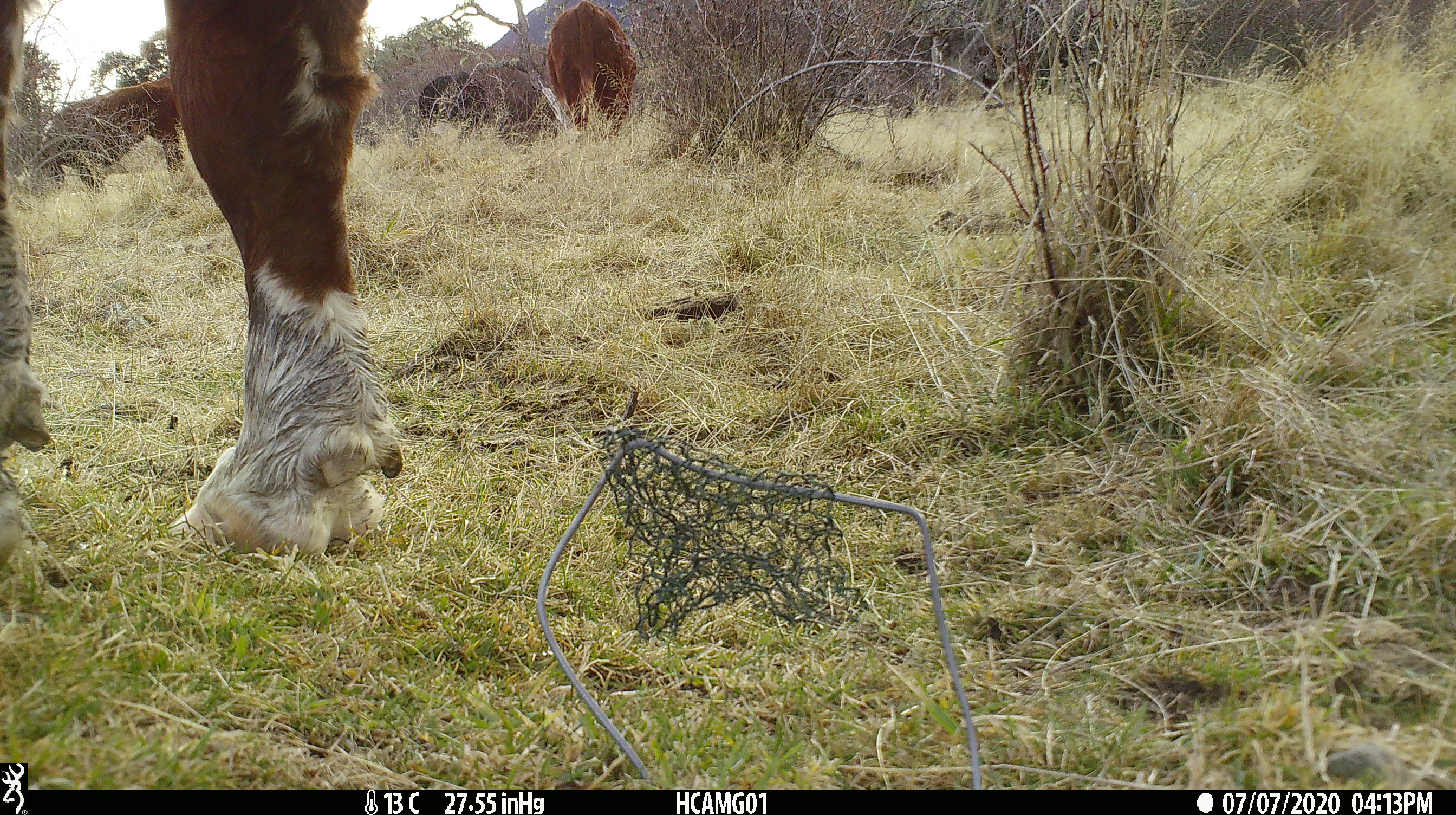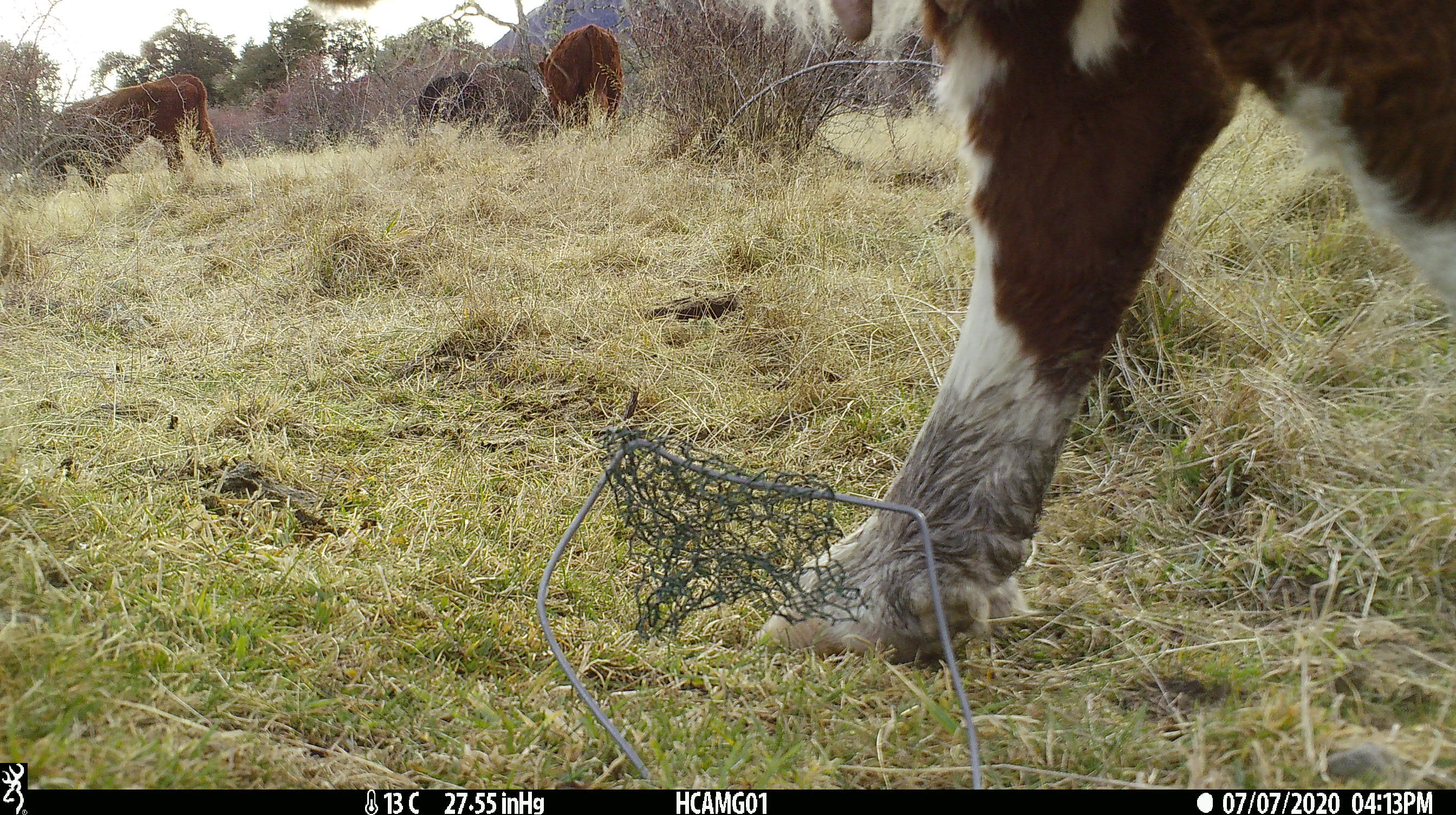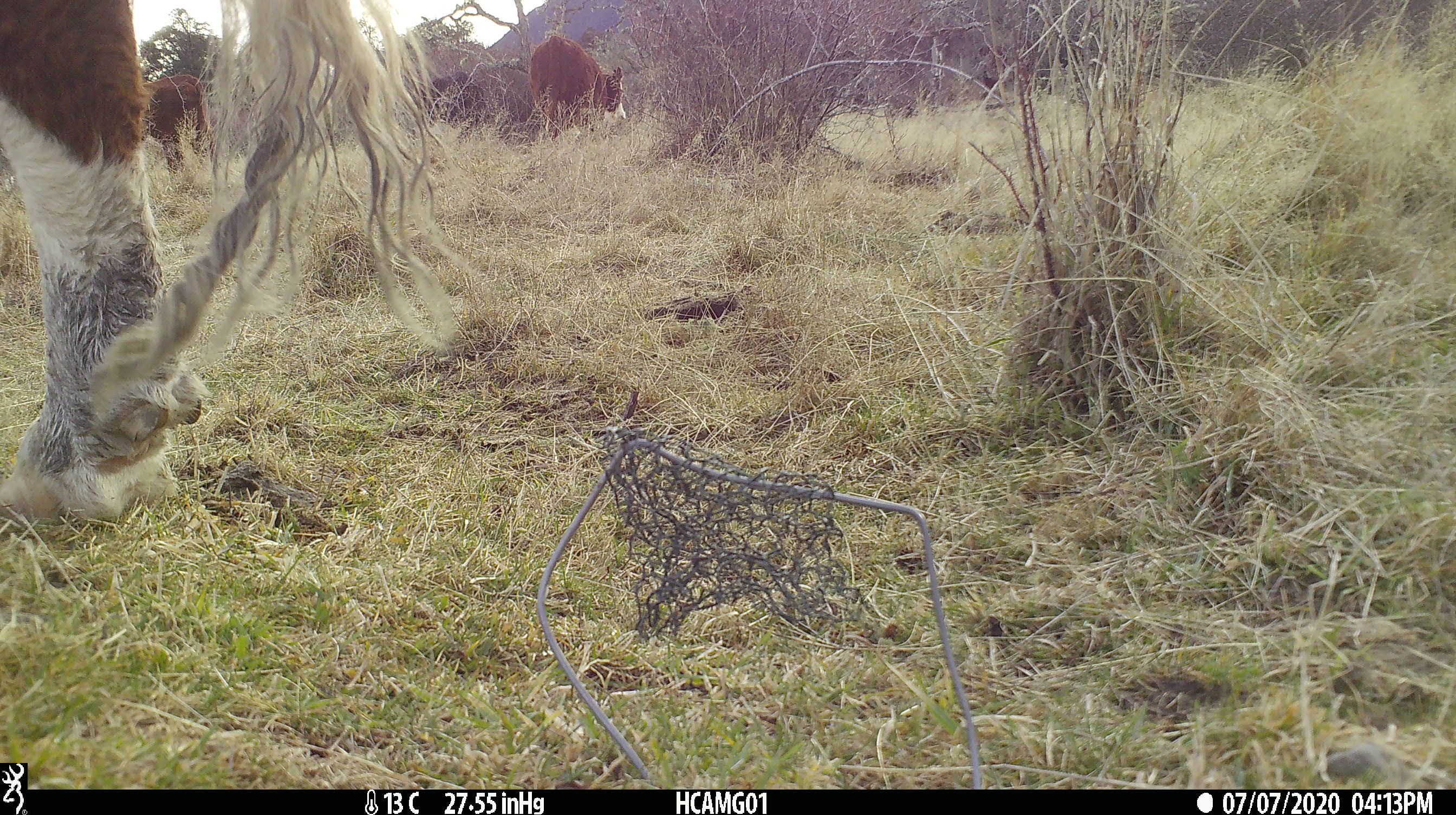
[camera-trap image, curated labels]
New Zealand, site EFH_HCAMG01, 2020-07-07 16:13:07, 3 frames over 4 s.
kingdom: Animalia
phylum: Chordata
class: Mammalia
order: Artiodactyla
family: Bovidae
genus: Bos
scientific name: Bos taurus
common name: domestic cow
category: cow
Cow (domestic cow) (Bos taurus).